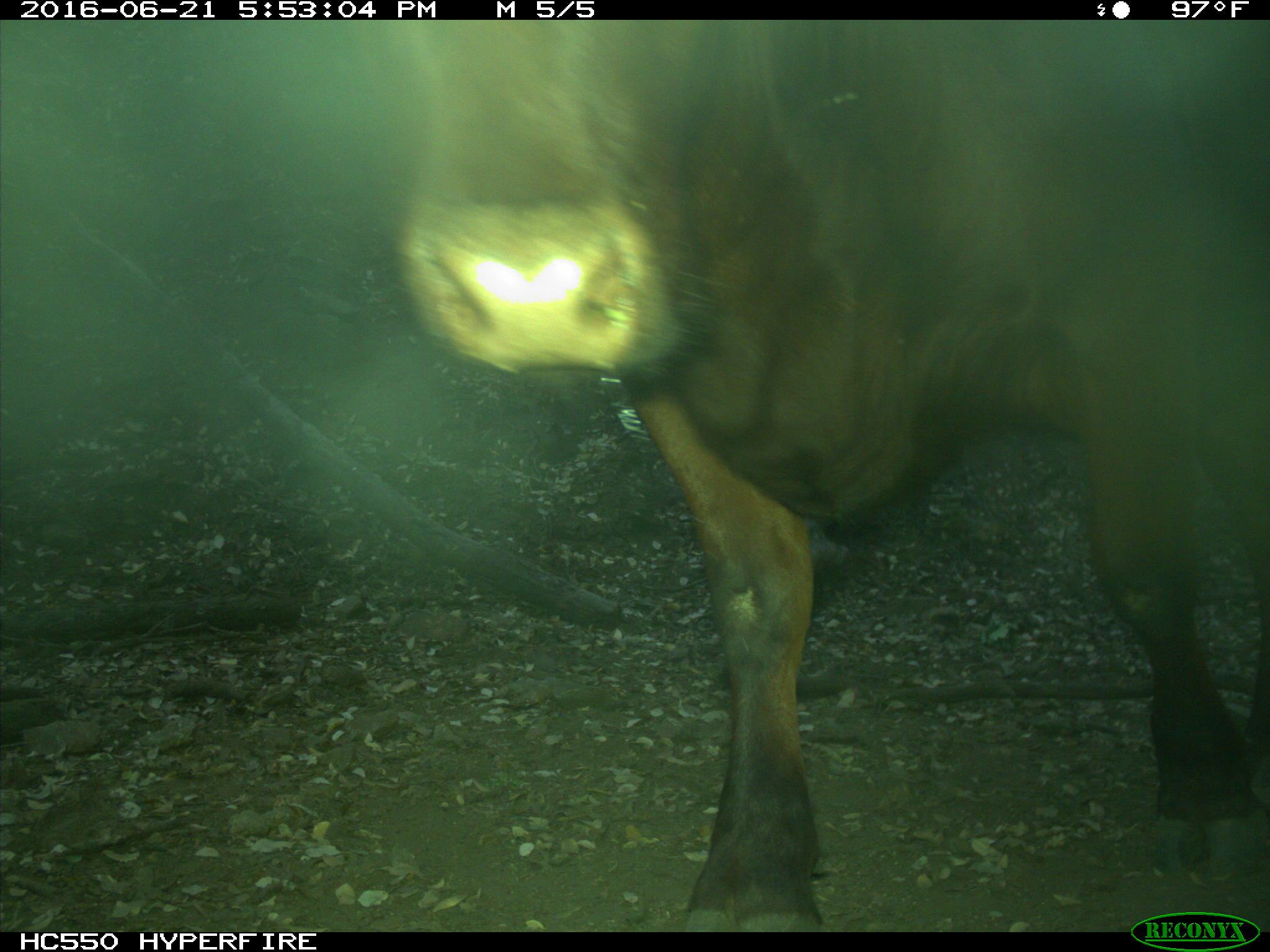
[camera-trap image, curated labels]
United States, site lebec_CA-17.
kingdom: Animalia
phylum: Chordata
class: Mammalia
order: Artiodactyla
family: Bovidae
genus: Bos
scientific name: Bos taurus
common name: domestic cow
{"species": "Bos taurus (domestic cow)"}